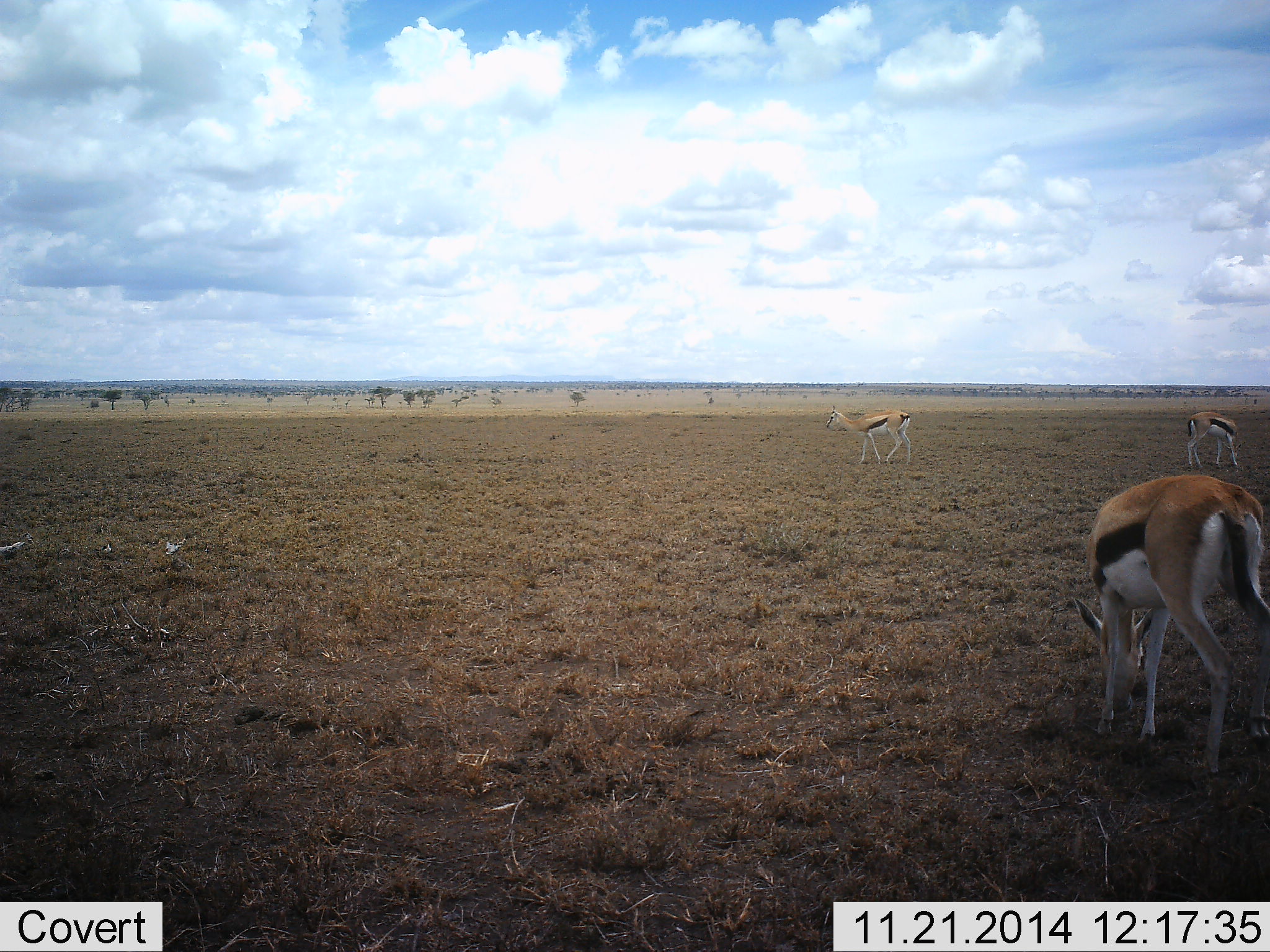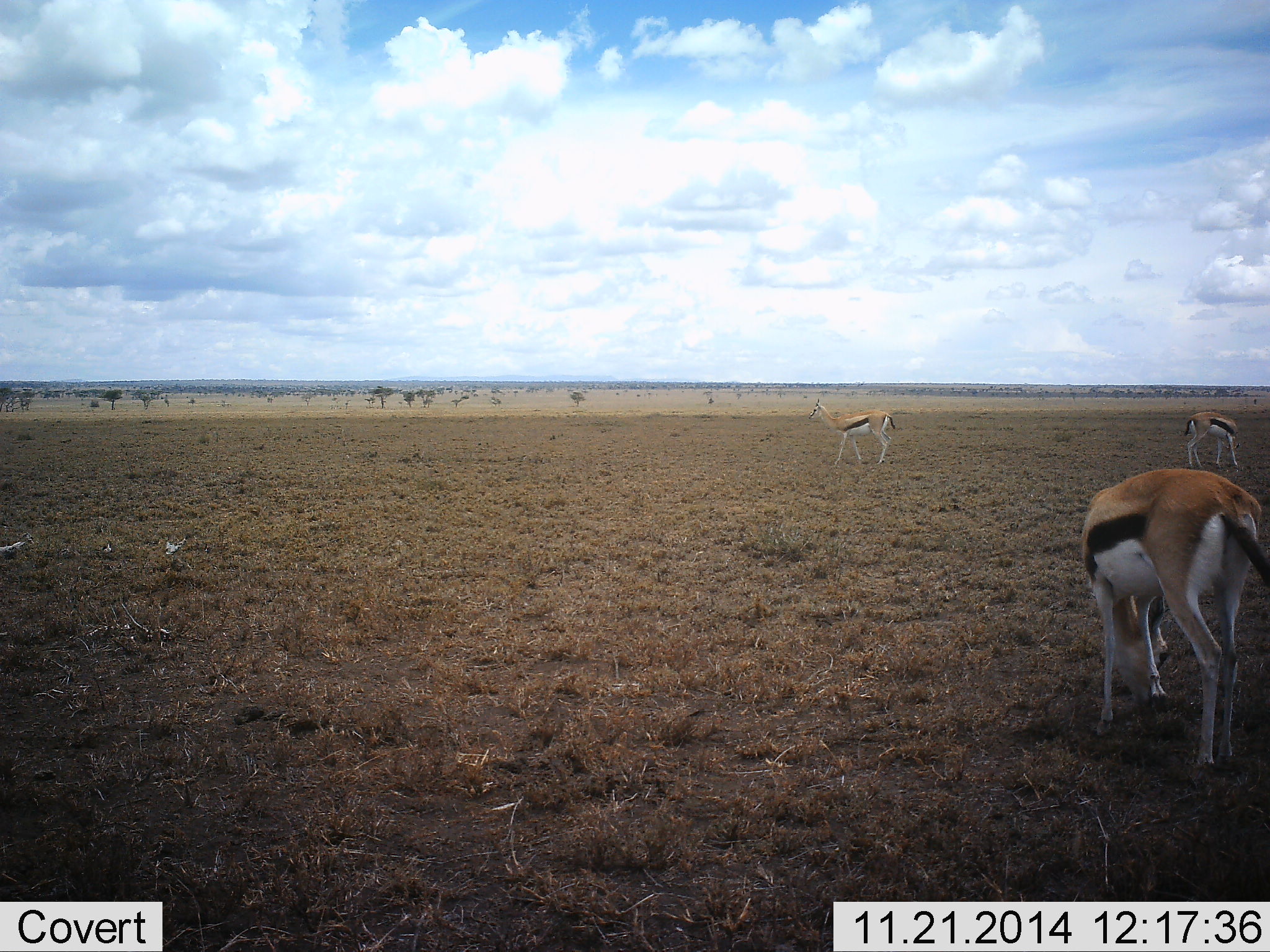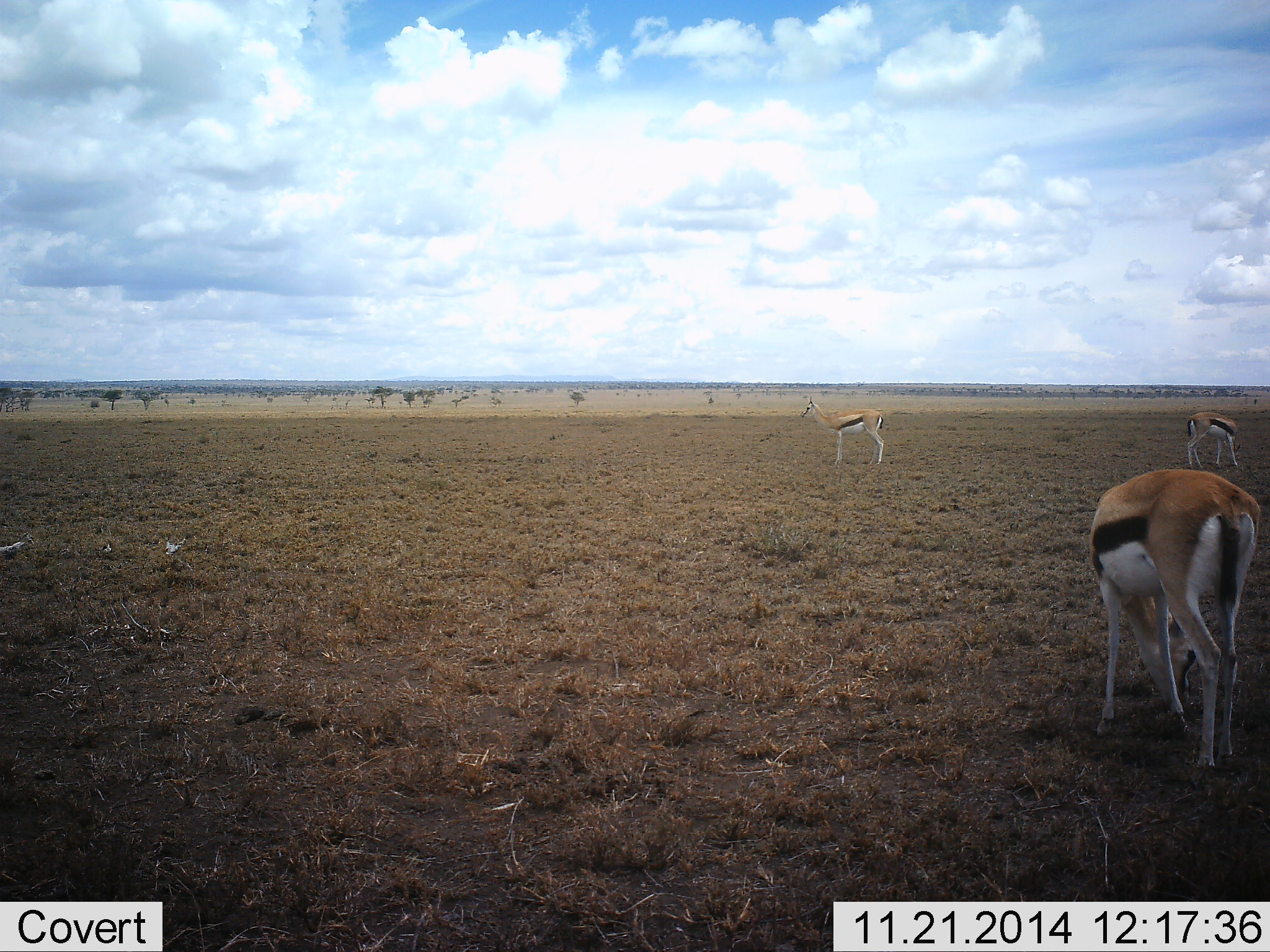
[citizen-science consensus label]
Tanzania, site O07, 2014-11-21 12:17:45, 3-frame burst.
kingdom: Animalia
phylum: Chordata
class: Mammalia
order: Artiodactyla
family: Bovidae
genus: Eudorcas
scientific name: Eudorcas thomsonii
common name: thomson's gazelle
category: gazellethomsons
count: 3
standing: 40%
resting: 0%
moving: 50%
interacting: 0%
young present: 10%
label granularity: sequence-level